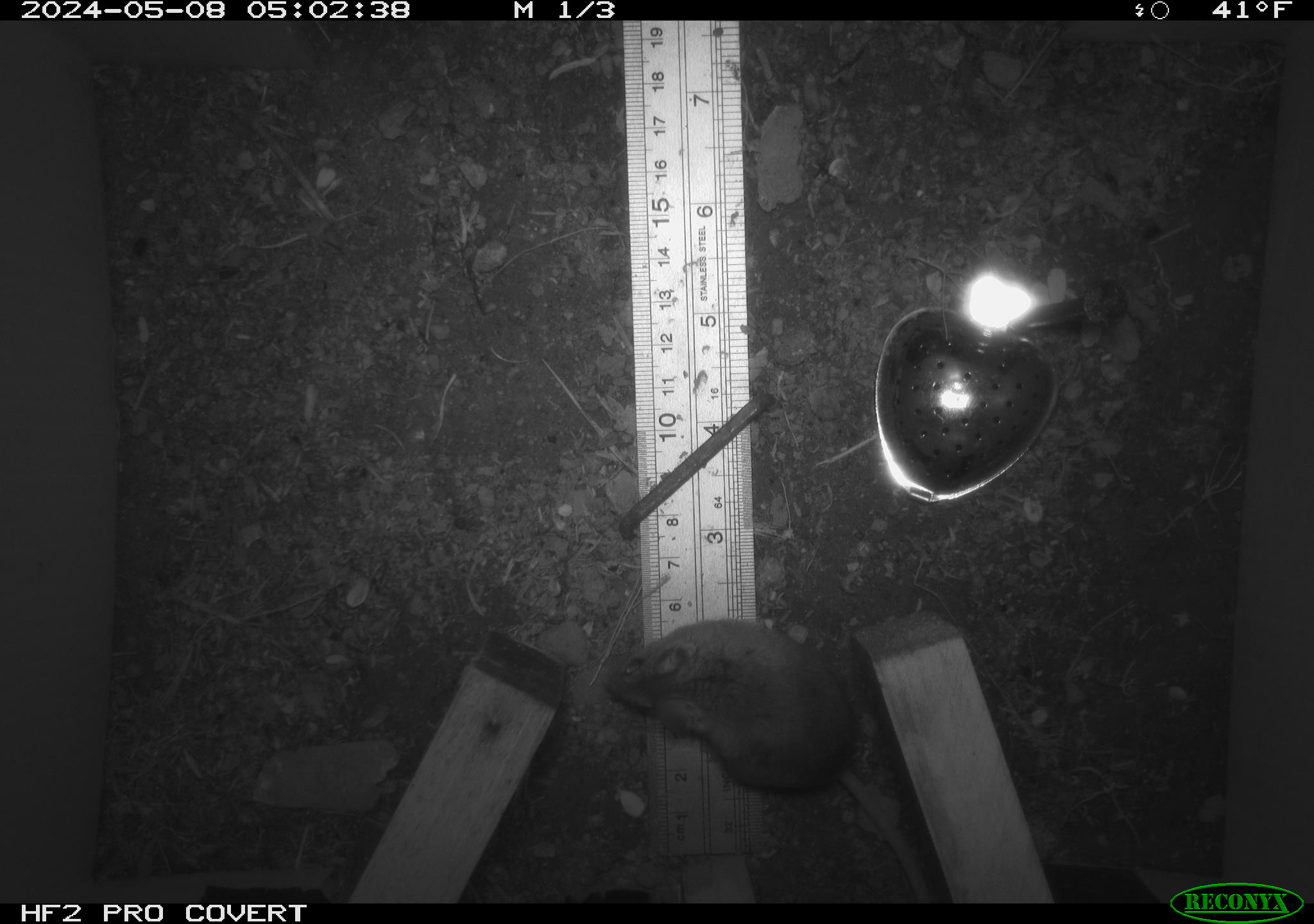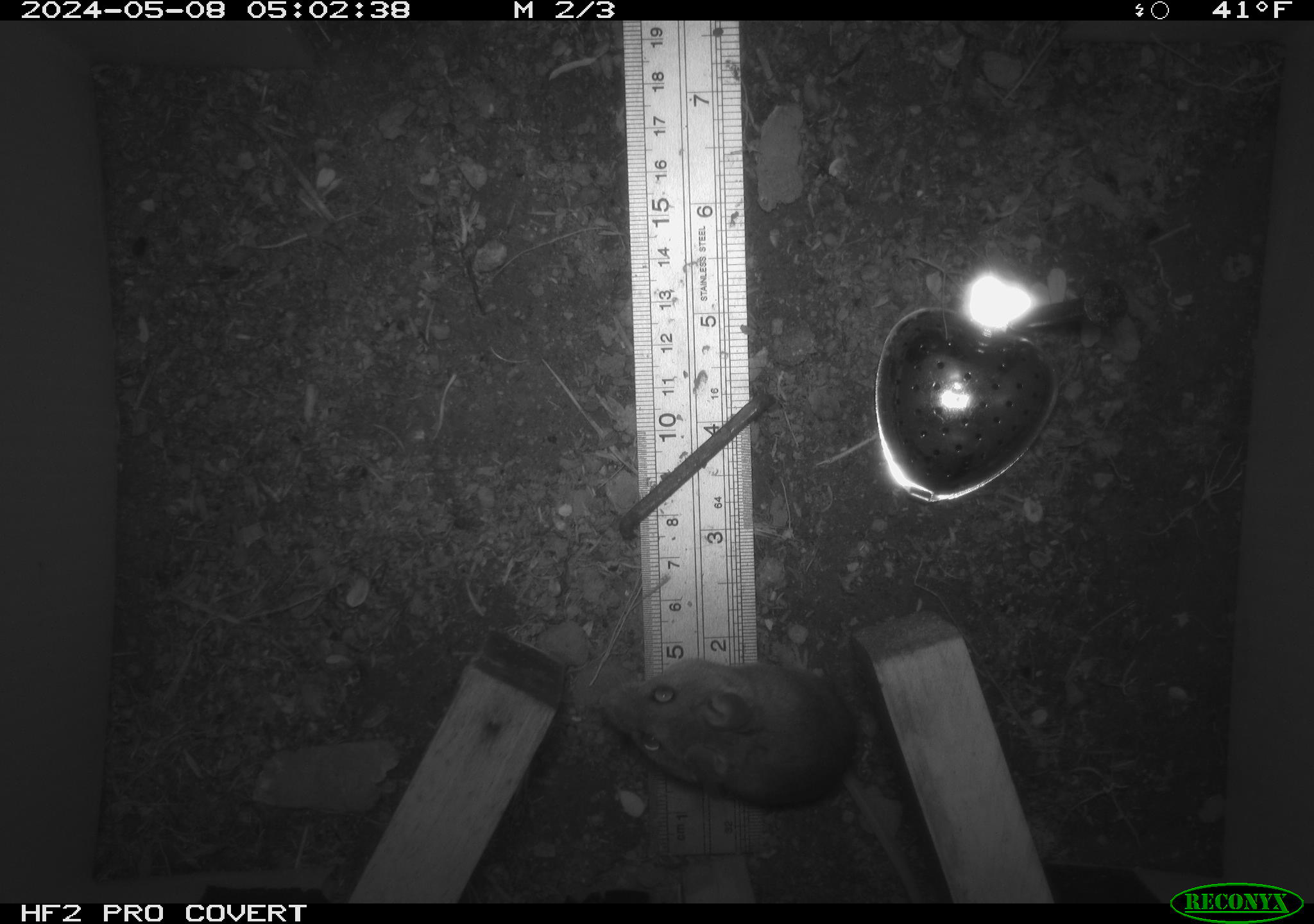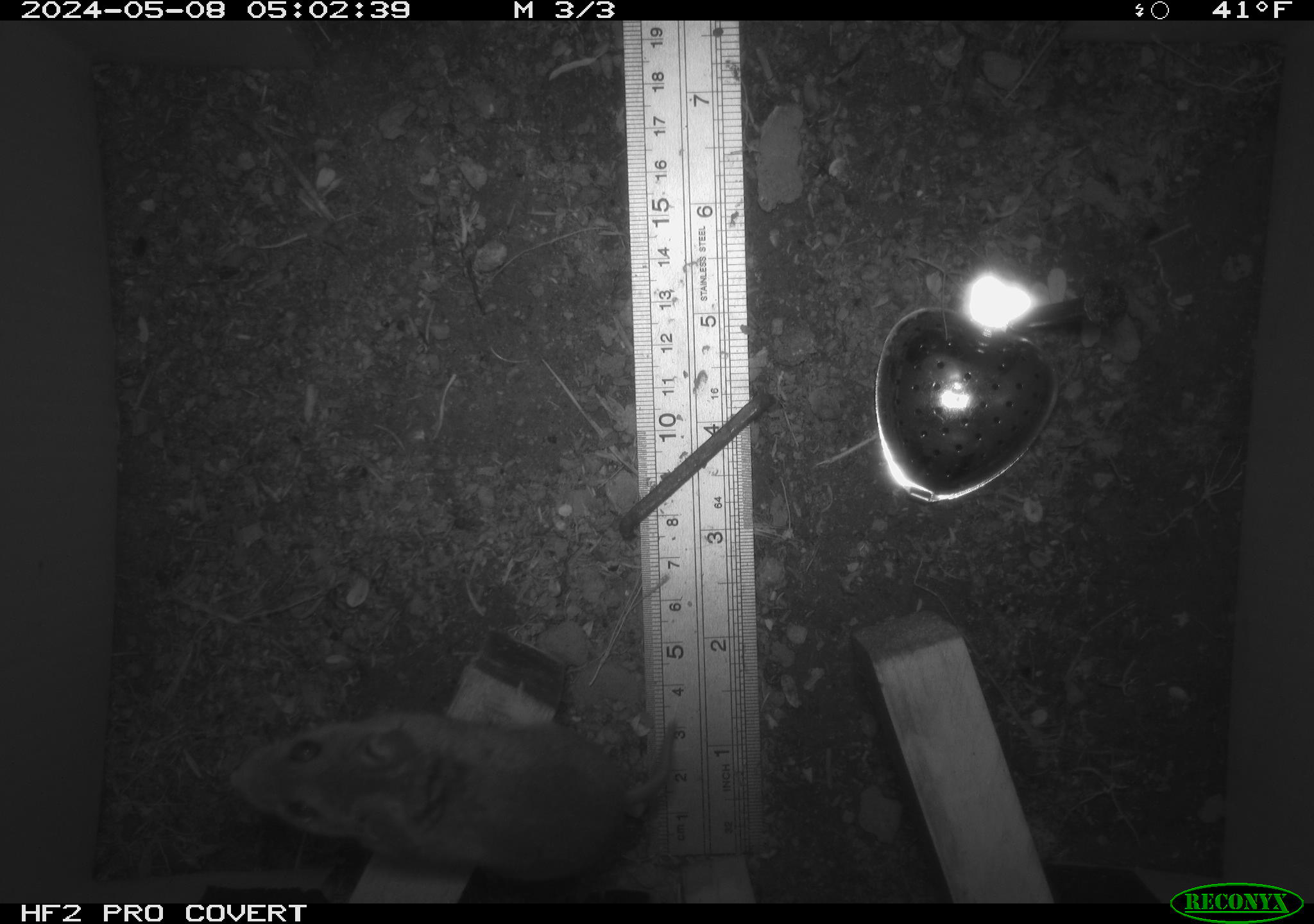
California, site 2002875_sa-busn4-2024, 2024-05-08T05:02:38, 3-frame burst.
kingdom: Animalia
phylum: Chordata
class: Mammalia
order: Rodentia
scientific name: Rodentia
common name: rodent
Rodent (Rodentia).